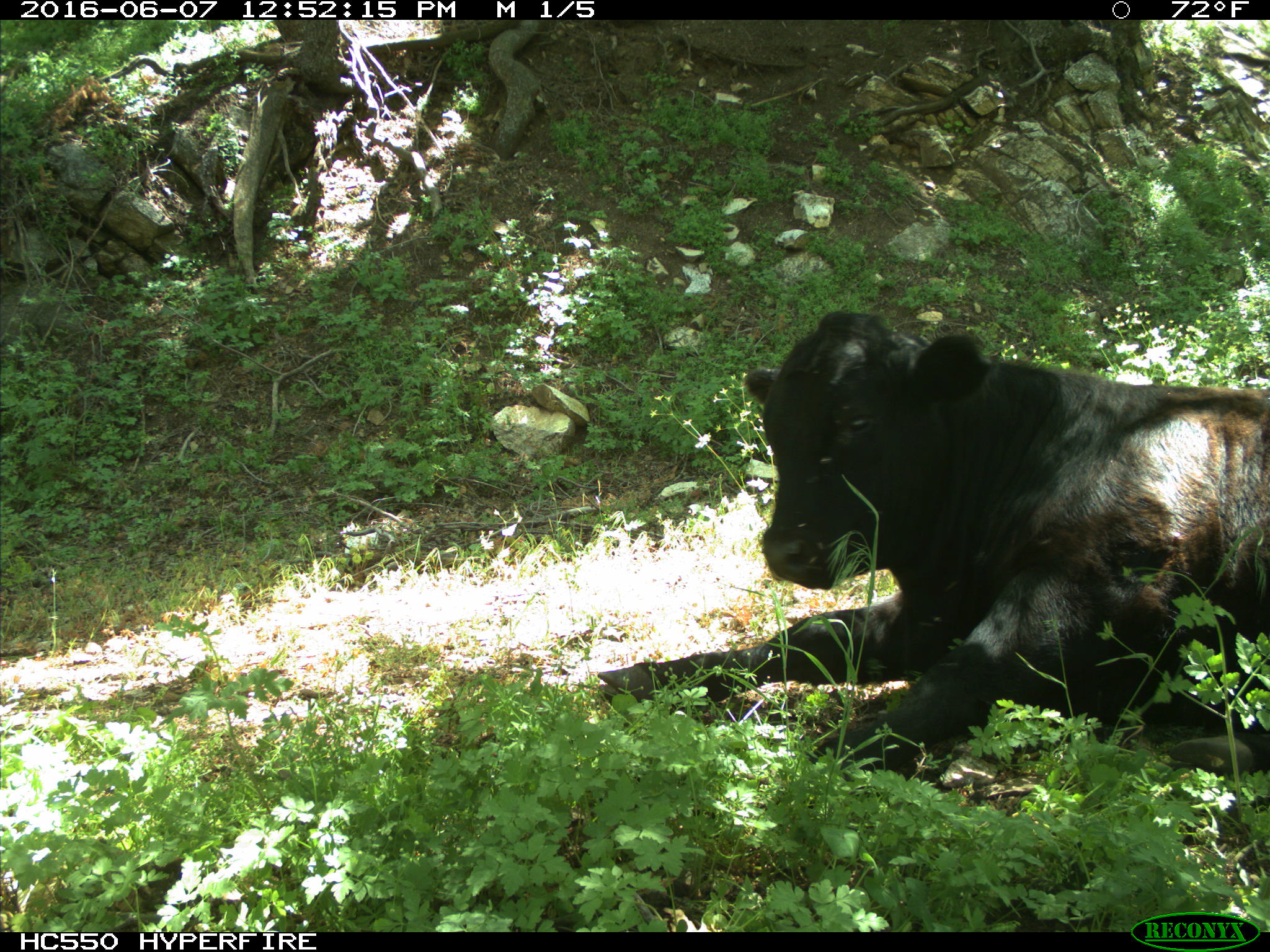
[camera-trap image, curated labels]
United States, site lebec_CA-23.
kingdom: Animalia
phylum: Chordata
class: Mammalia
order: Artiodactyla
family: Bovidae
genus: Bos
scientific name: Bos taurus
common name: domestic cow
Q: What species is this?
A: Bos taurus (domestic cow).